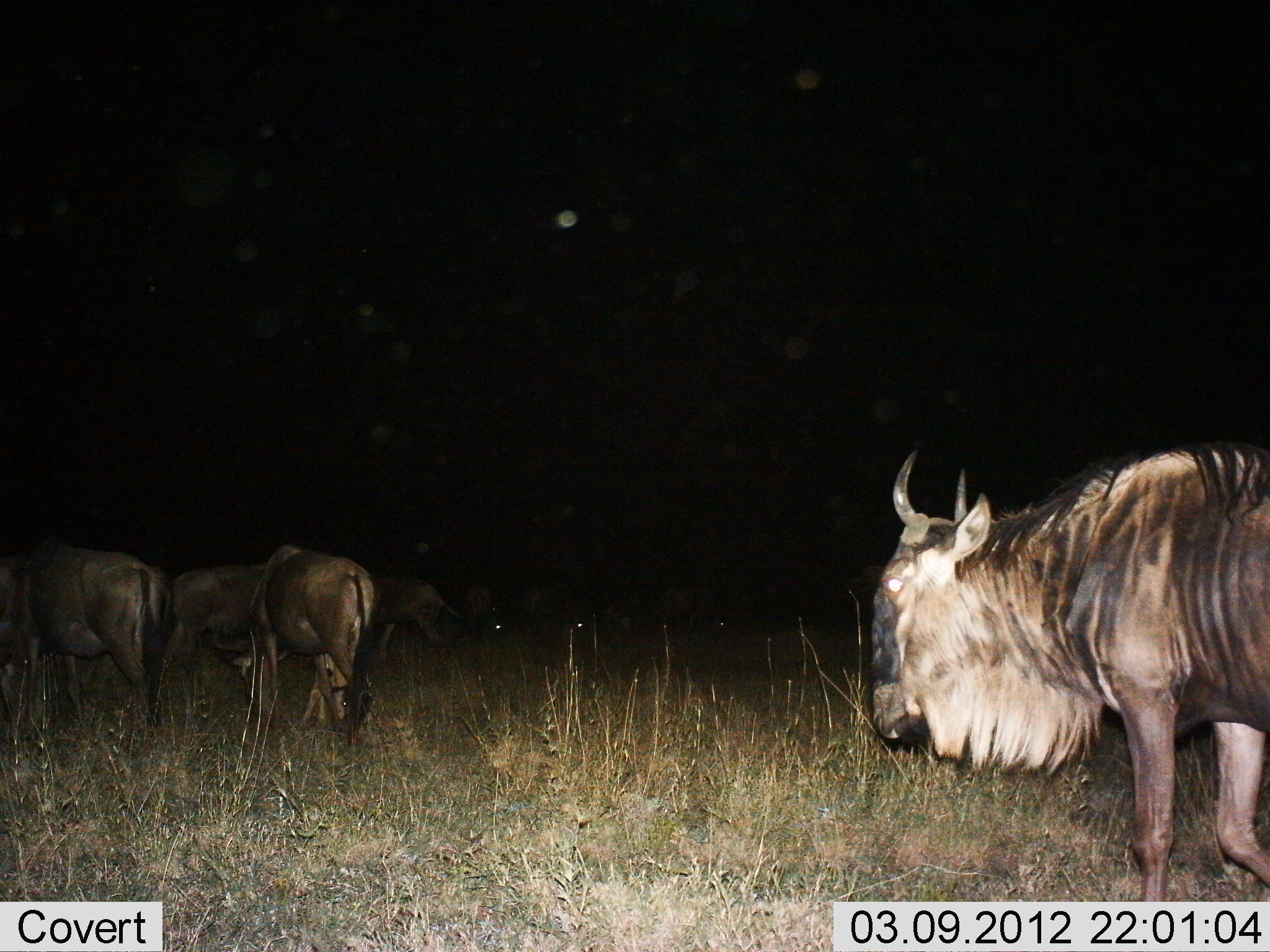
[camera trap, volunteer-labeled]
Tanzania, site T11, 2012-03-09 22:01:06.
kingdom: Animalia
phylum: Chordata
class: Mammalia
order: Artiodactyla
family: Bovidae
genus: Connochaetes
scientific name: Connochaetes taurinus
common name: blue wildebeest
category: wildebeest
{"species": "wildebeest (blue wildebeest) (Connochaetes taurinus)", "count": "8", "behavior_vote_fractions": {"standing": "50%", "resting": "0%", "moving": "57%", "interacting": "0%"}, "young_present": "0%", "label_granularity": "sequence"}